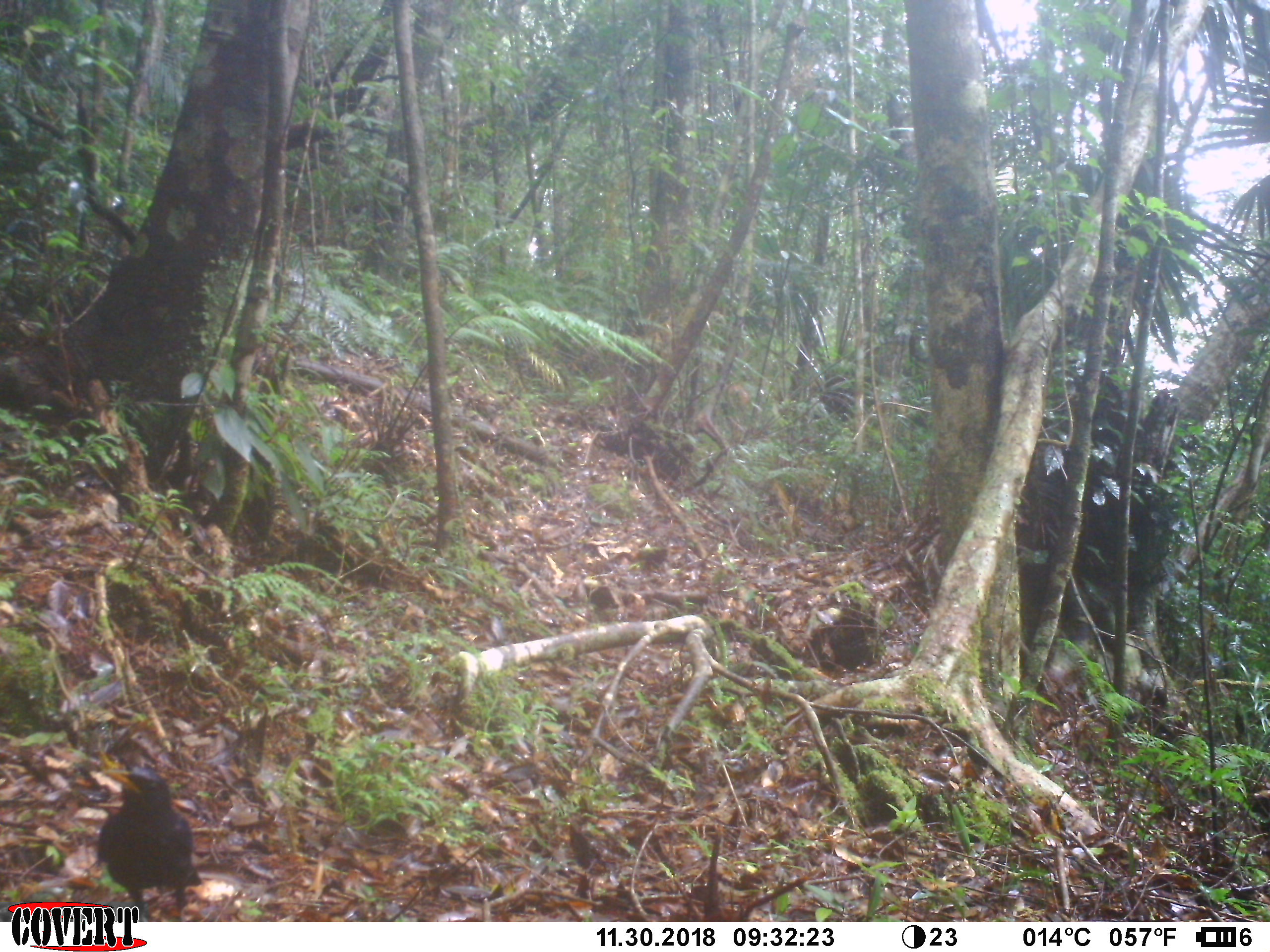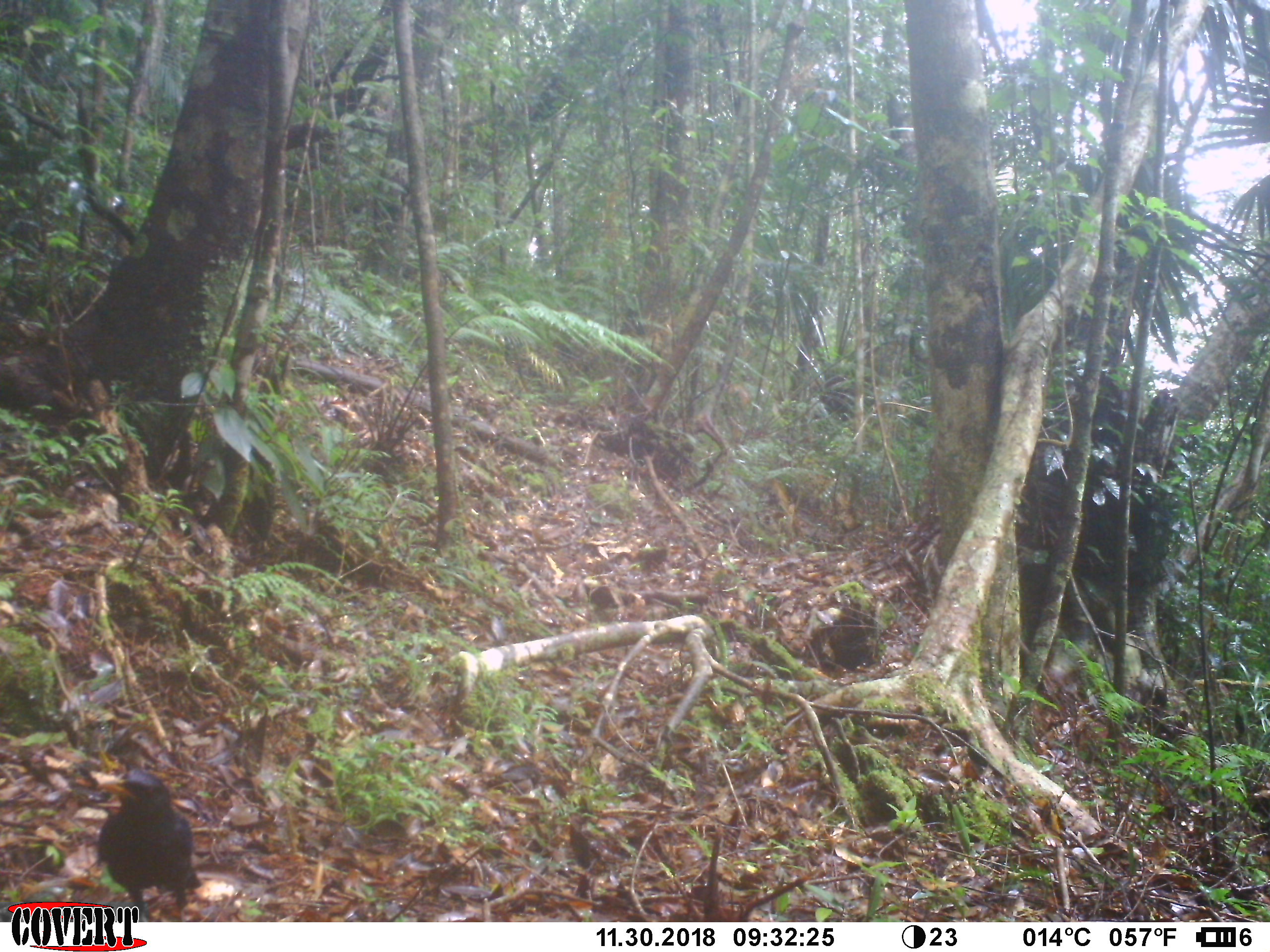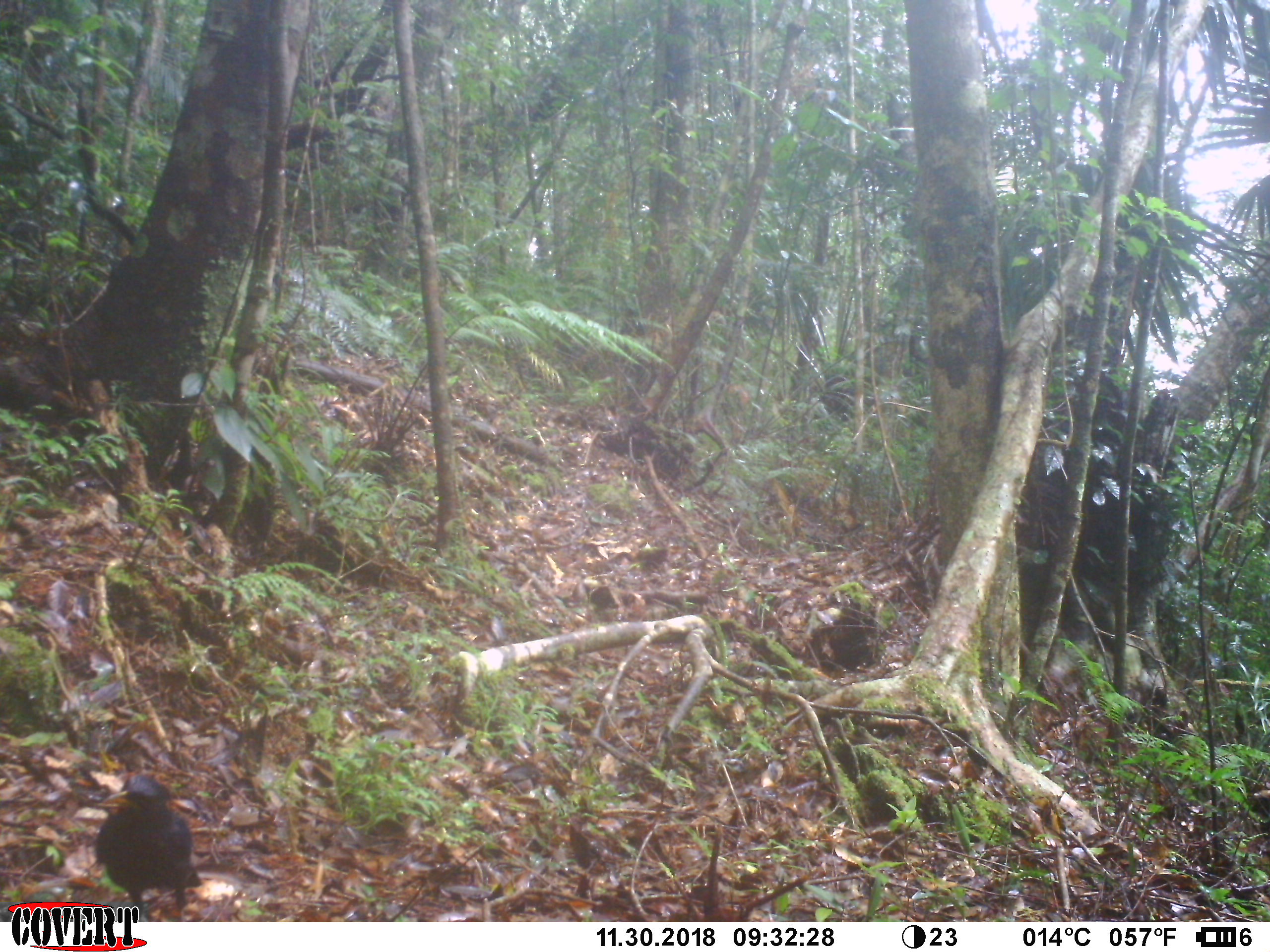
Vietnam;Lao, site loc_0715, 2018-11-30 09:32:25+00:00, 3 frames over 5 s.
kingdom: Animalia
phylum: Chordata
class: Aves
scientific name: Aves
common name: bird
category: unidentified bird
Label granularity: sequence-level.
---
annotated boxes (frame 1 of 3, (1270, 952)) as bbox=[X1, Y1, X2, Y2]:
unidentified bird: bbox=[96, 765, 203, 921]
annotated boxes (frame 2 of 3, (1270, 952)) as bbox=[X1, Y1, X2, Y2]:
unidentified bird: bbox=[96, 770, 203, 922]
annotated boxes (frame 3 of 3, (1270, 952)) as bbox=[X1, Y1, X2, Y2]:
unidentified bird: bbox=[95, 775, 202, 922]